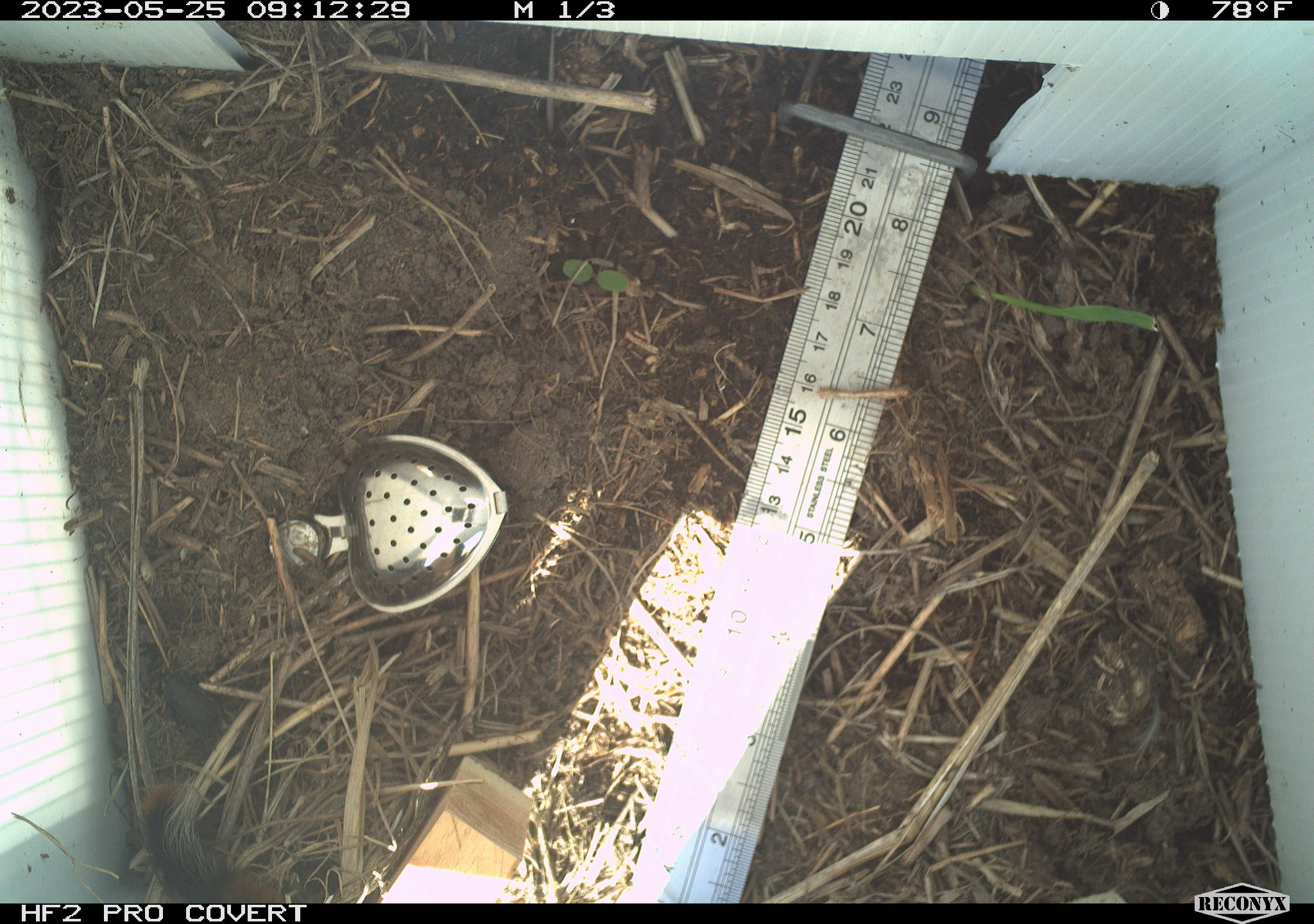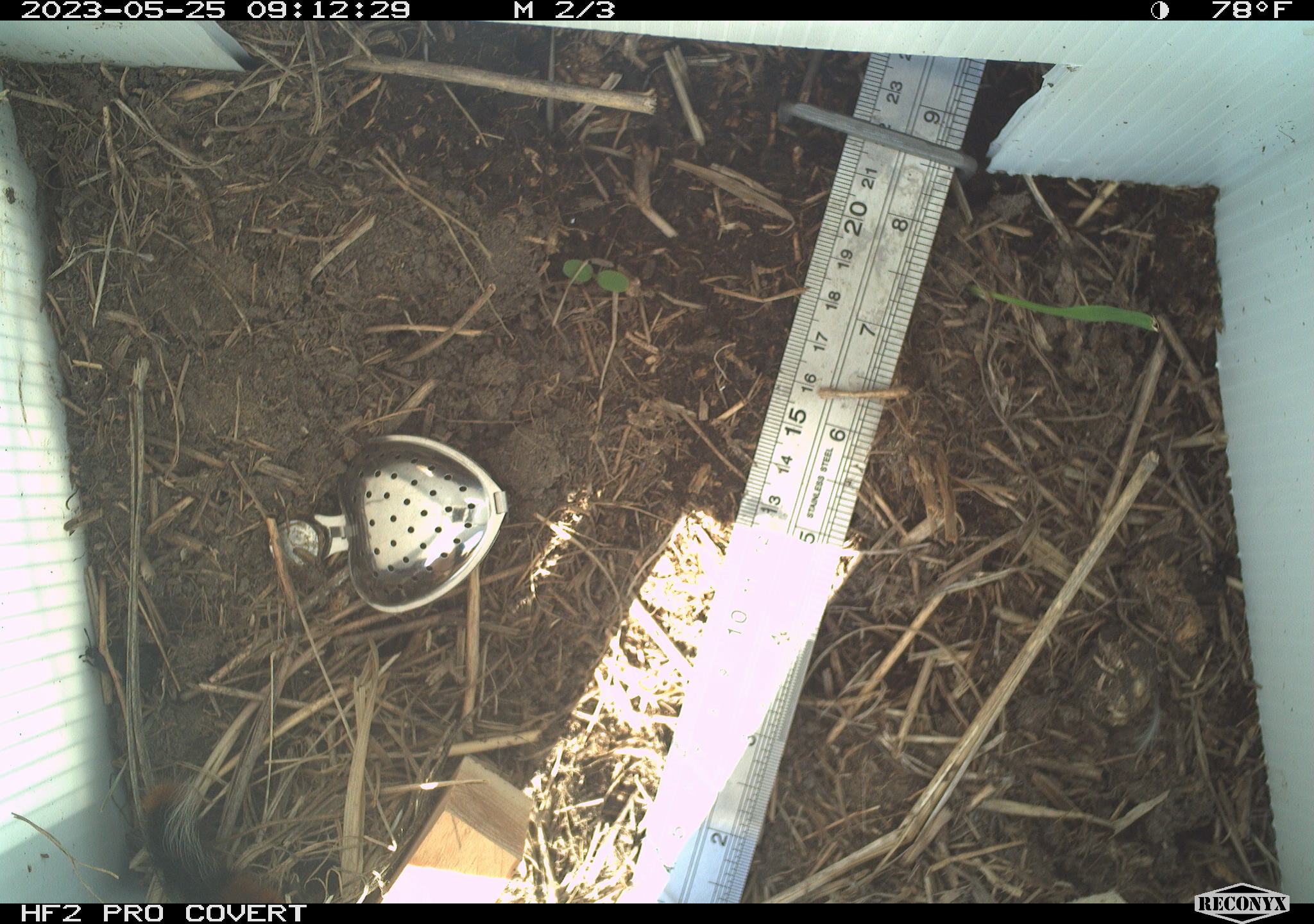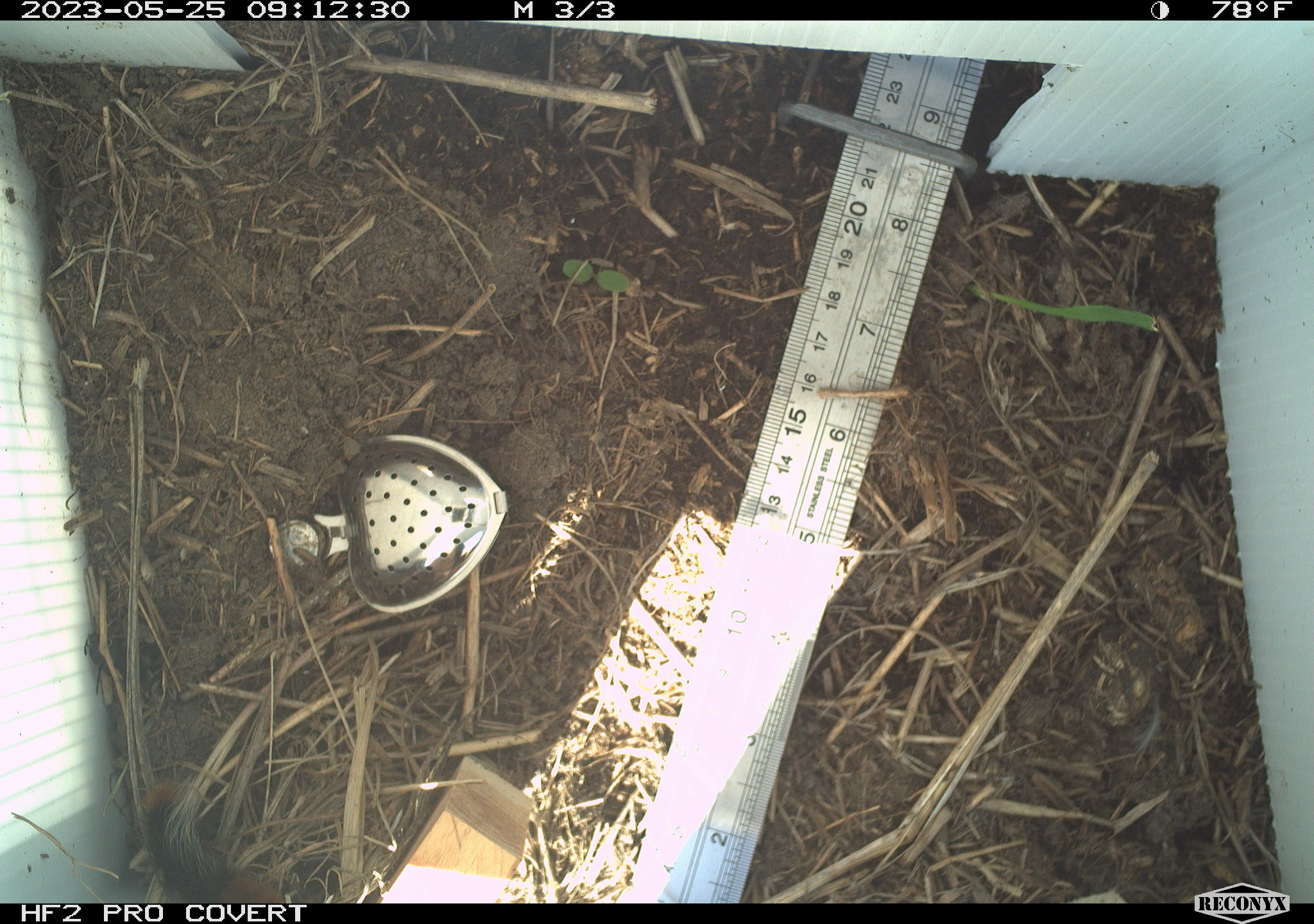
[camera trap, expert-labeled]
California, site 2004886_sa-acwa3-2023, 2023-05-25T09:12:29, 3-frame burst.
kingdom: Animalia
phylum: Arthropoda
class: Insecta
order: Lepidoptera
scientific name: Lepidoptera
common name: butterflies and moths